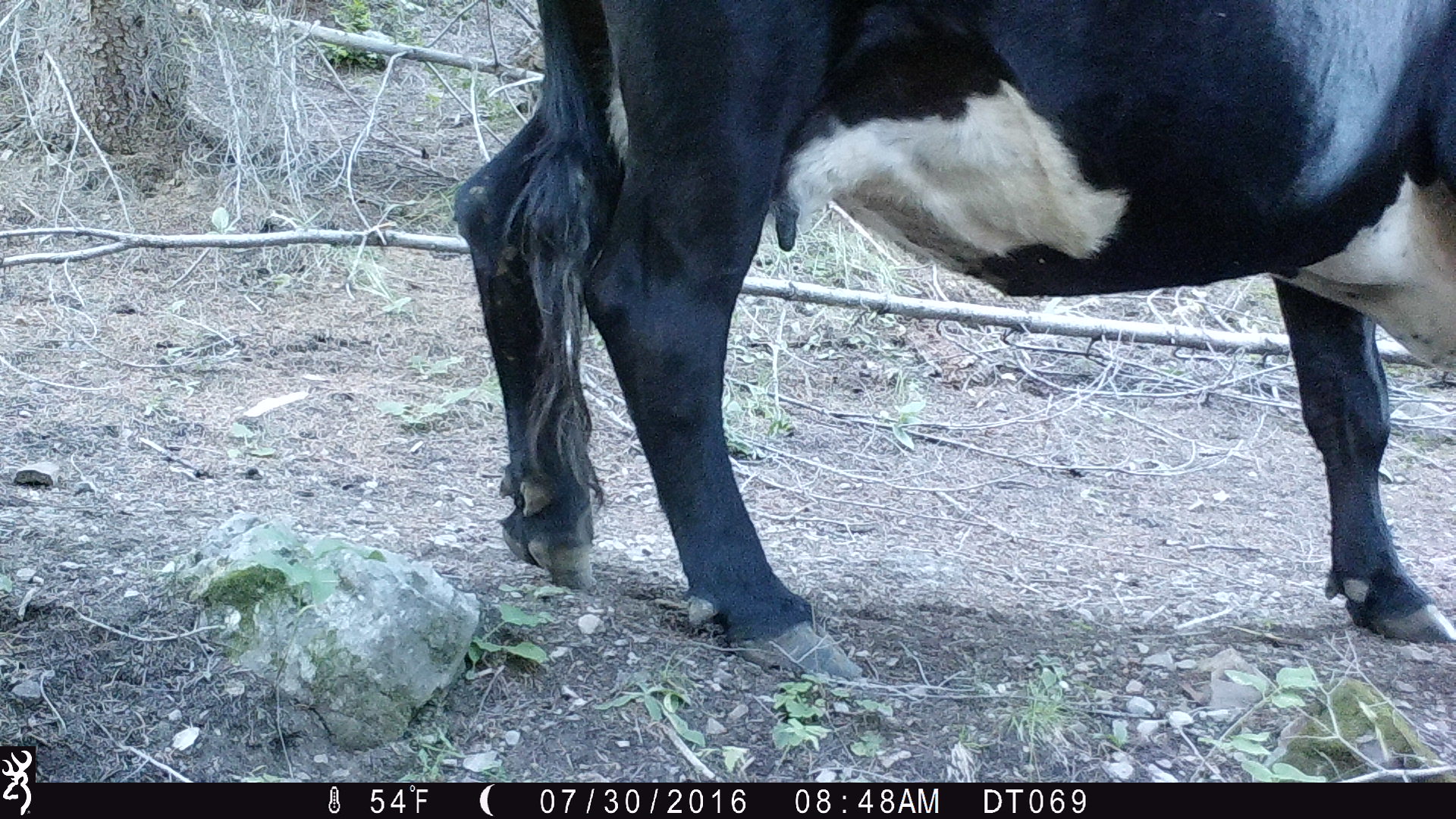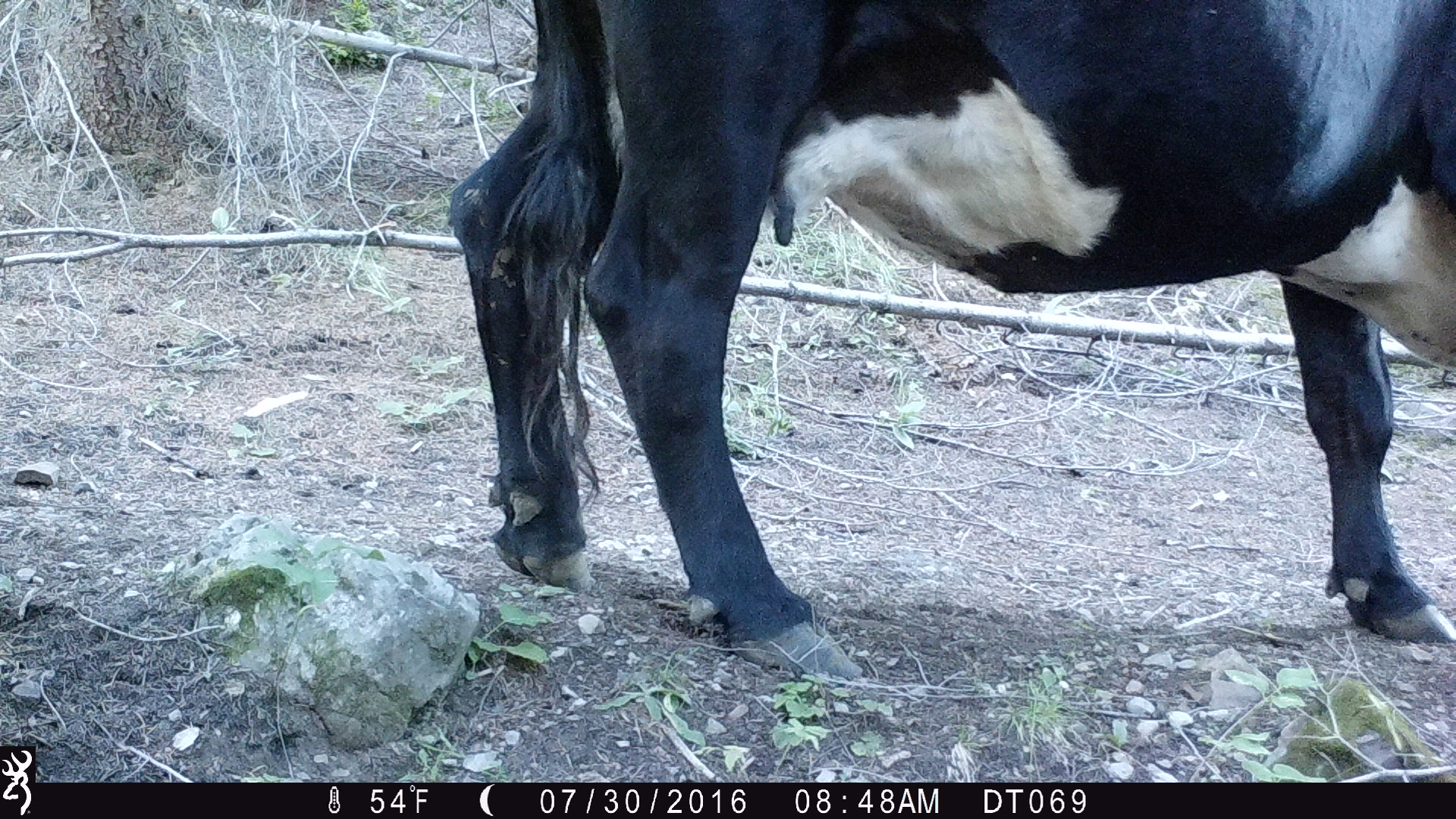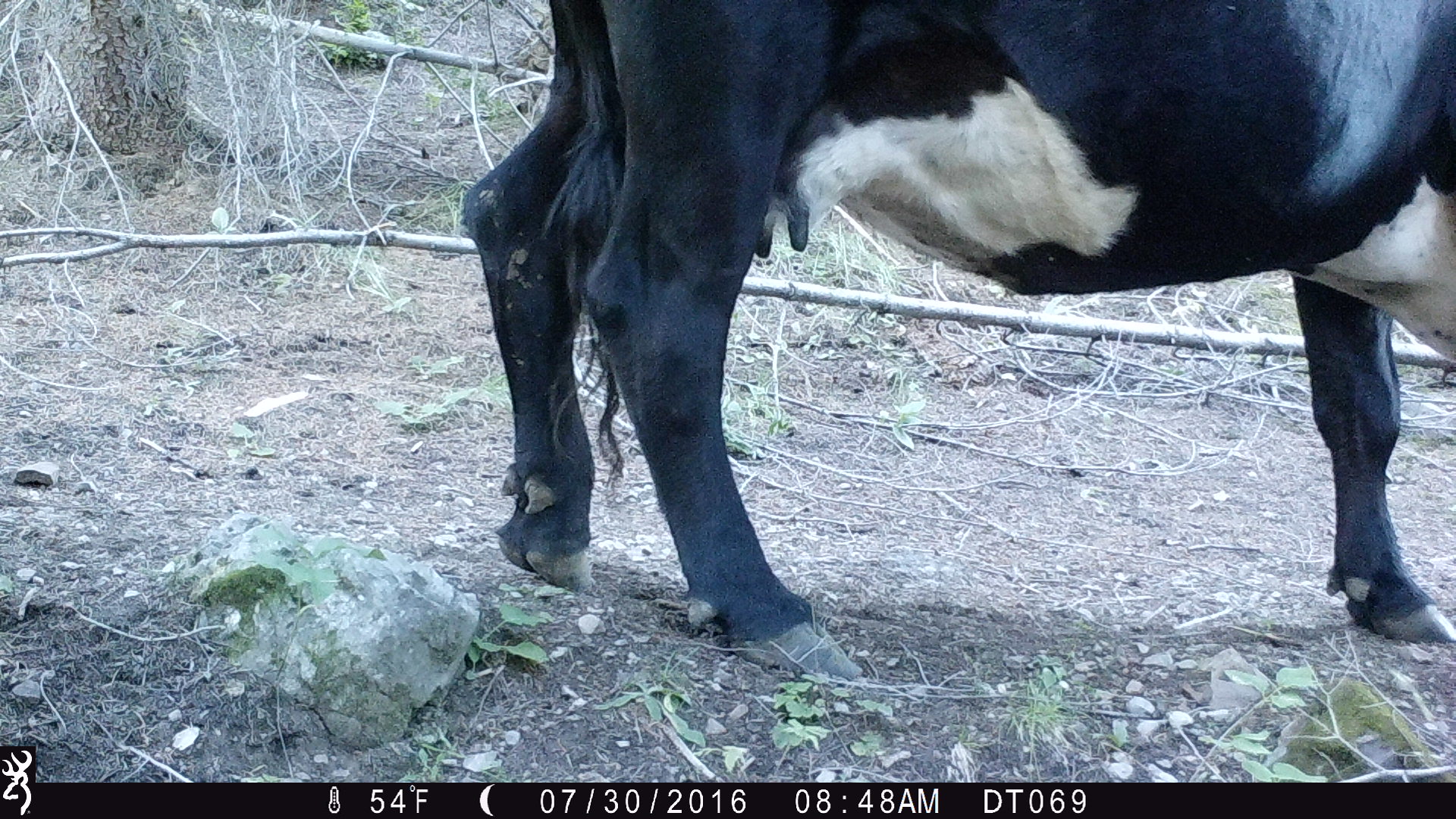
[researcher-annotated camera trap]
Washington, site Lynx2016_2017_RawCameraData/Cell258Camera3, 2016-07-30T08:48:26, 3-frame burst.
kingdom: Animalia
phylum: Chordata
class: Mammalia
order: Artiodactyla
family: Bovidae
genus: Bos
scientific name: Bos taurus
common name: domestic cattle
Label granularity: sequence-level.